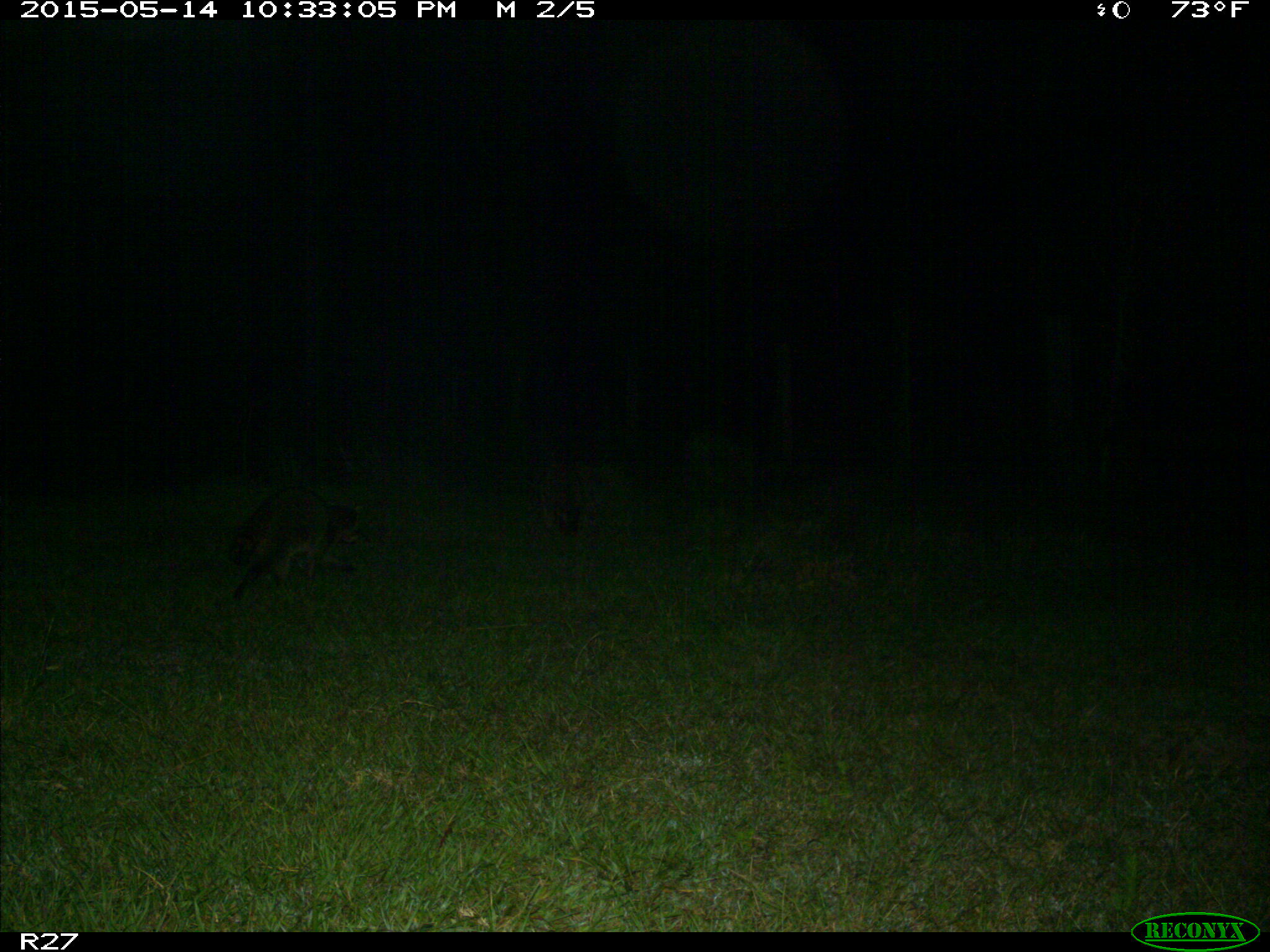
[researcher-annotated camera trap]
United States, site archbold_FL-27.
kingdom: Animalia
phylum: Chordata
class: Mammalia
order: Carnivora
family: Procyonidae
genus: Procyon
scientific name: Procyon lotor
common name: common raccoon